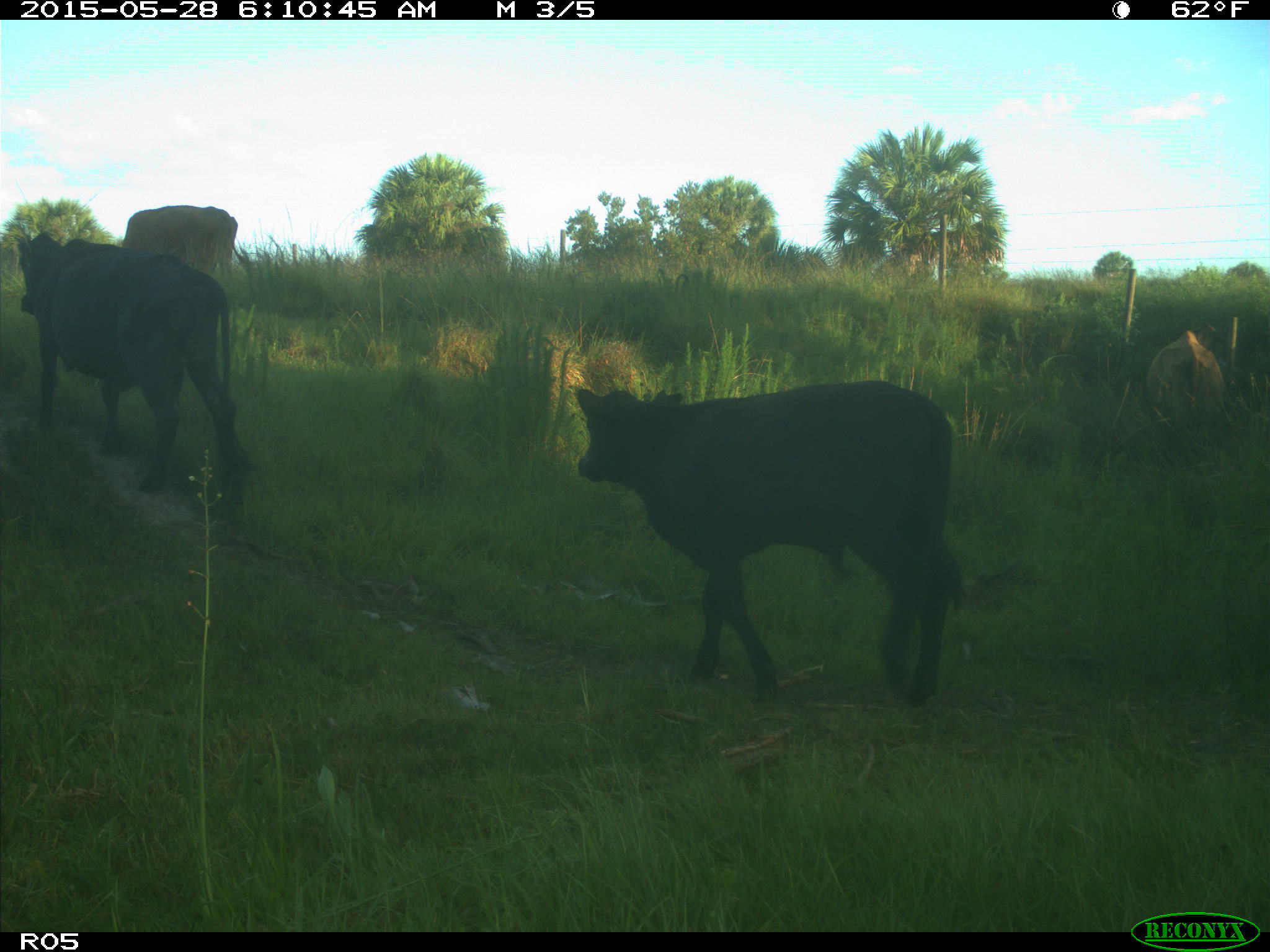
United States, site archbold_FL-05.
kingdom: Animalia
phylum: Chordata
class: Mammalia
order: Artiodactyla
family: Bovidae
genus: Bos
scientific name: Bos taurus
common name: domestic cow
Bos taurus (domestic cow).